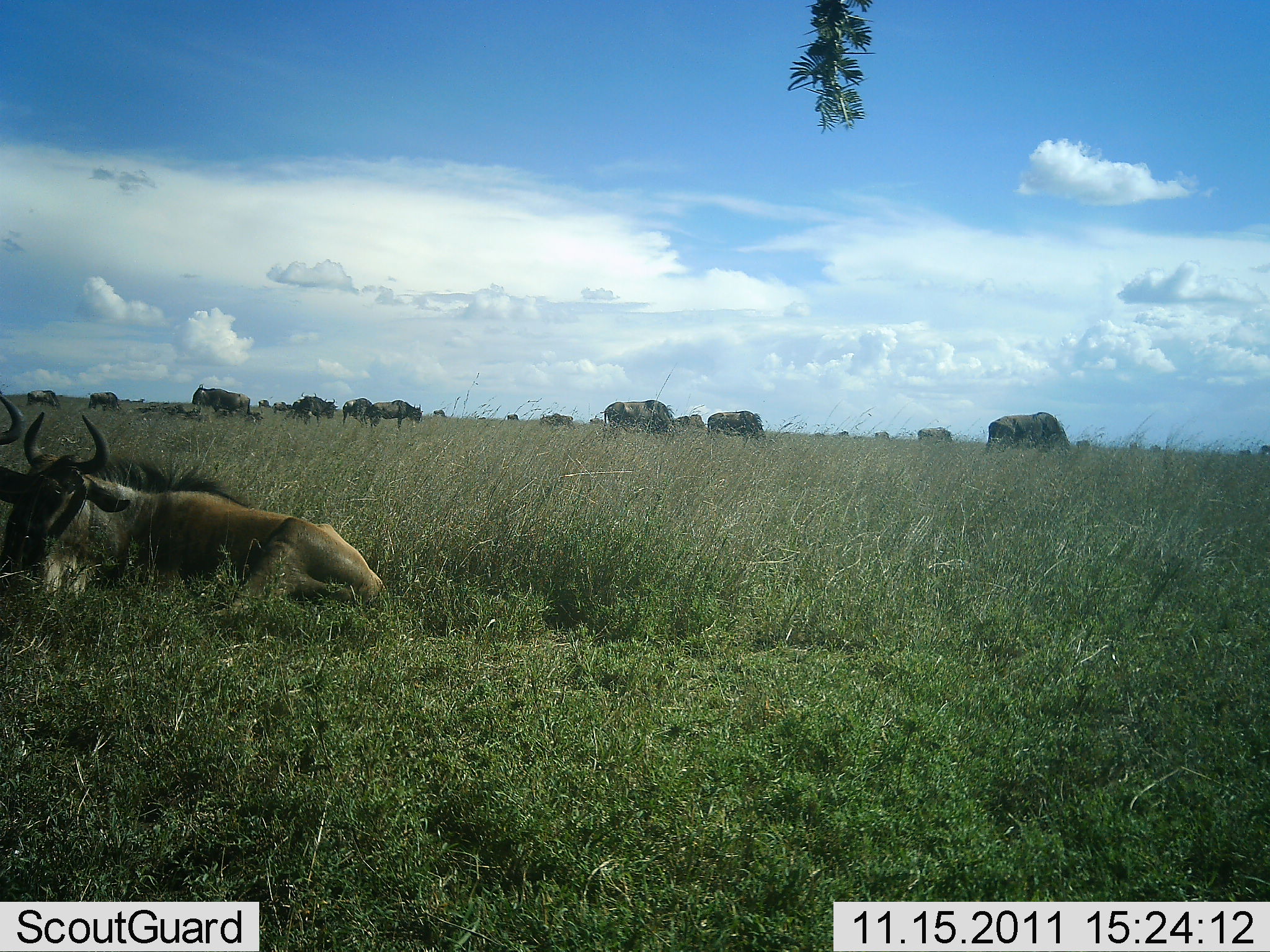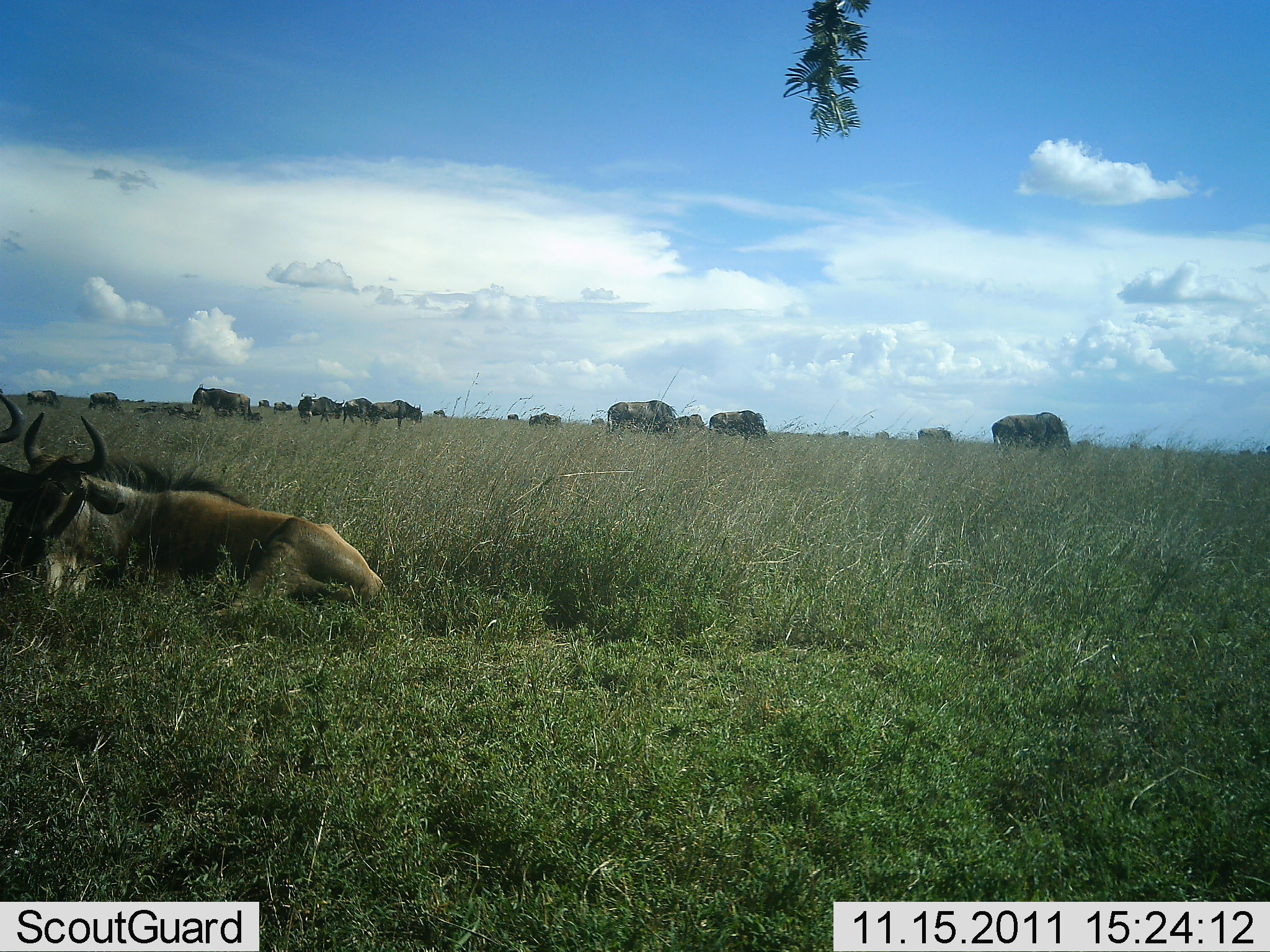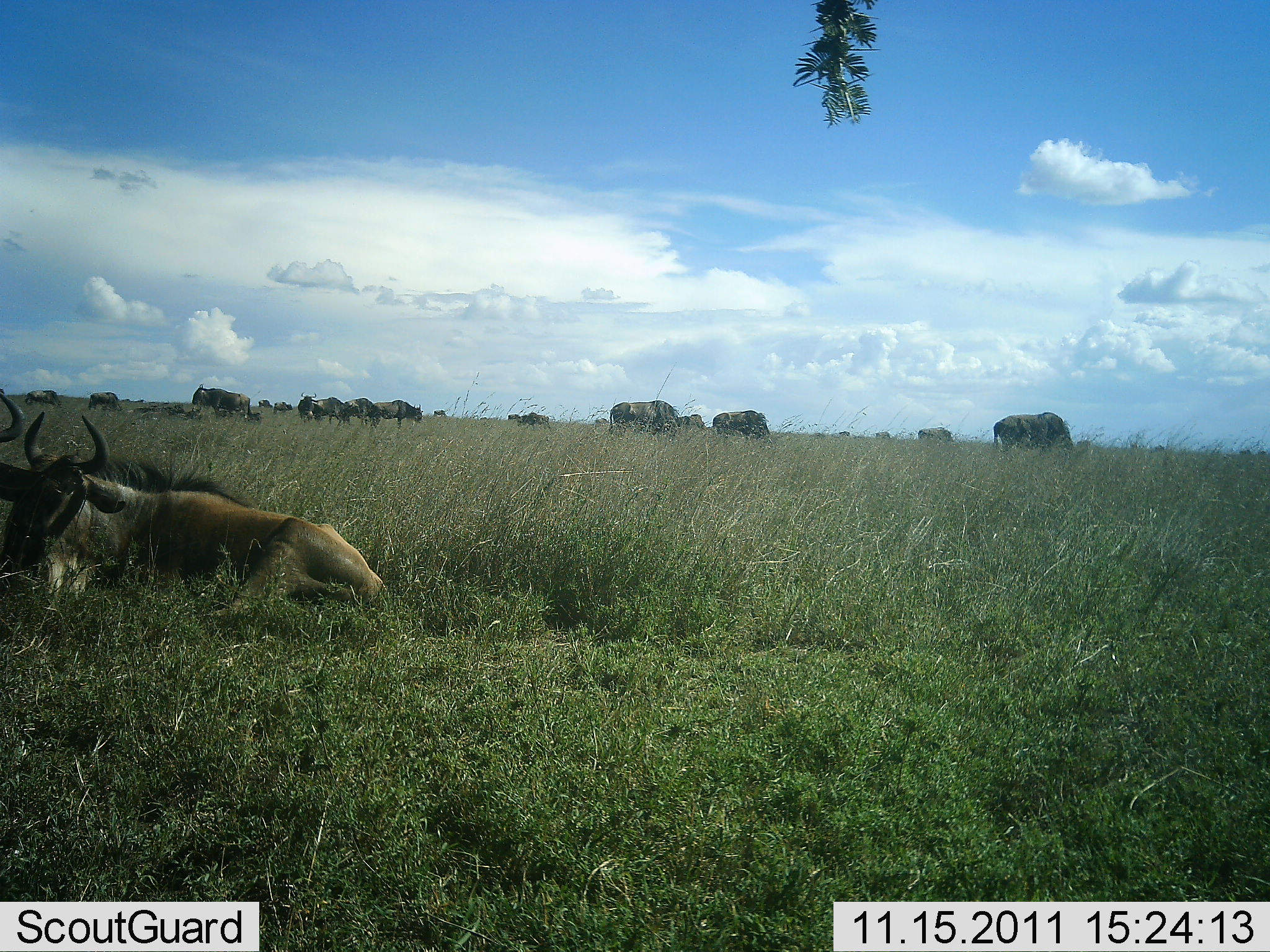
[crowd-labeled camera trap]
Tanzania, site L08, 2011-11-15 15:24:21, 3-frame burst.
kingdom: Animalia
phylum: Chordata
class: Mammalia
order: Artiodactyla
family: Bovidae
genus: Connochaetes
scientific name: Connochaetes taurinus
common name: blue wildebeest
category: wildebeest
Wildebeest (blue wildebeest) (Connochaetes taurinus), count 11-50. Behavior (volunteer vote fractions): standing 44%, resting 100%, moving 31%, interacting 0%. Young present (vote fraction): 0%. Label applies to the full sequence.